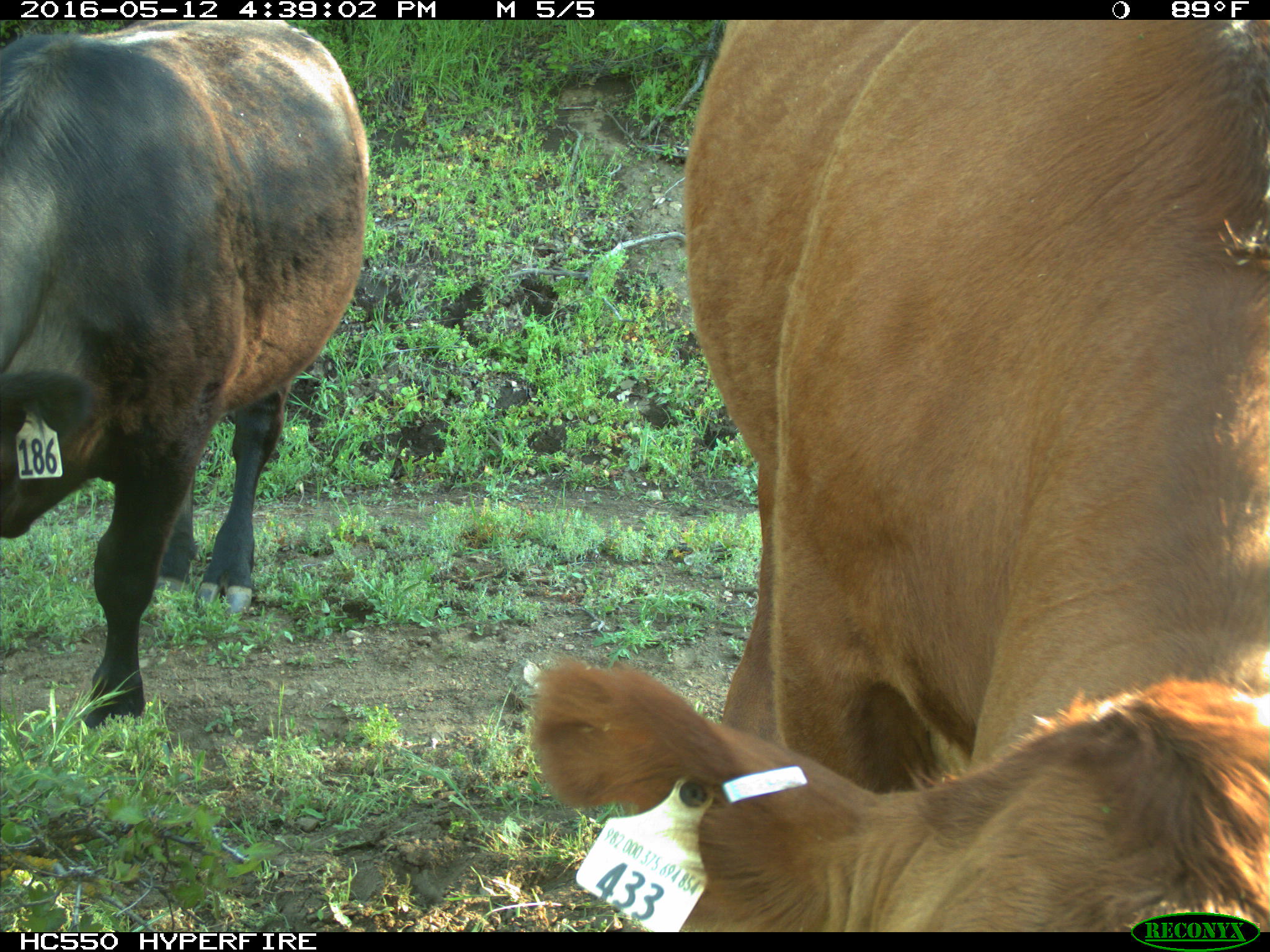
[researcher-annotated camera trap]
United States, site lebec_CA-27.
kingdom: Animalia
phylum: Chordata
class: Mammalia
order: Artiodactyla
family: Bovidae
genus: Bos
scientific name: Bos taurus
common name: domestic cow